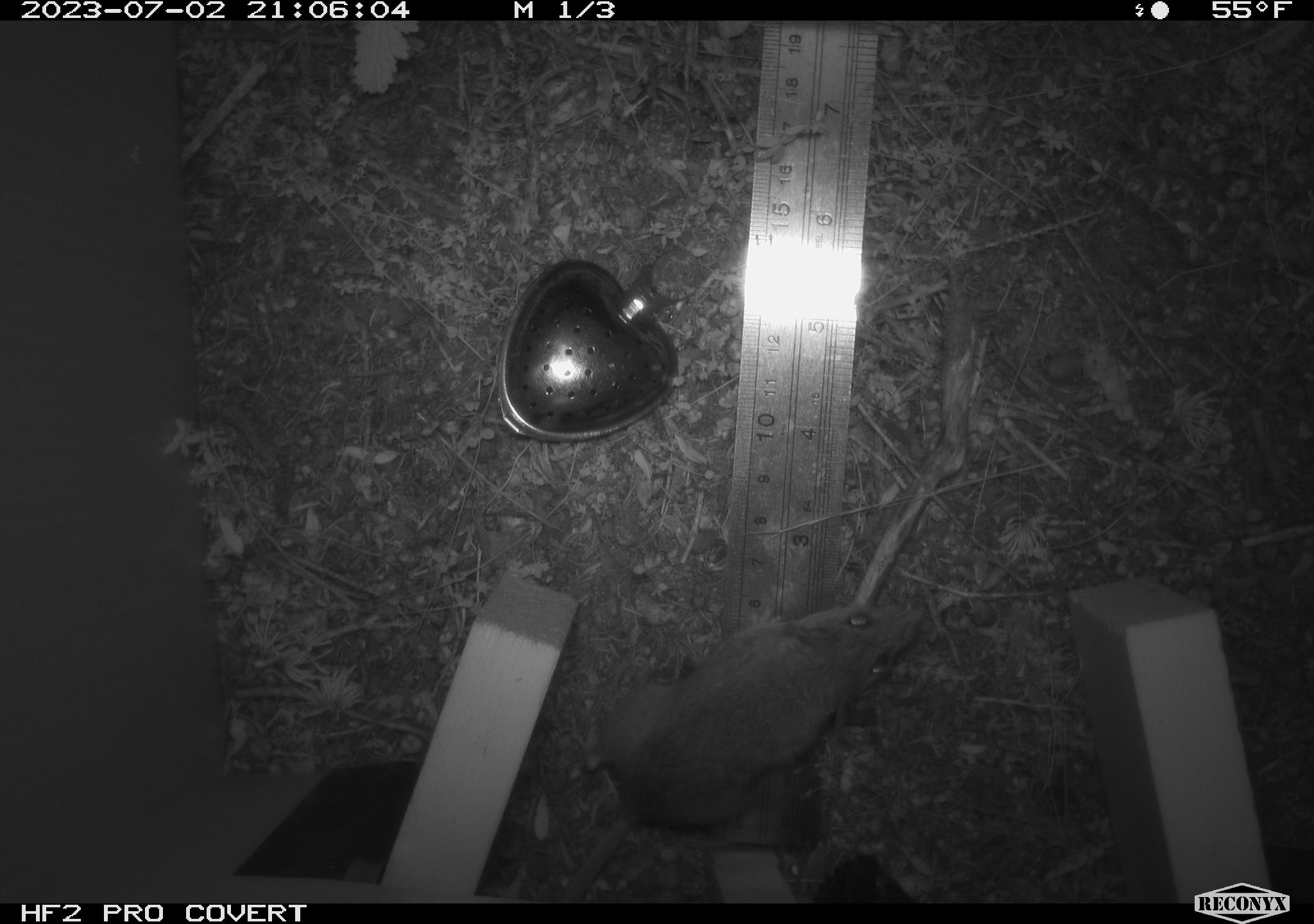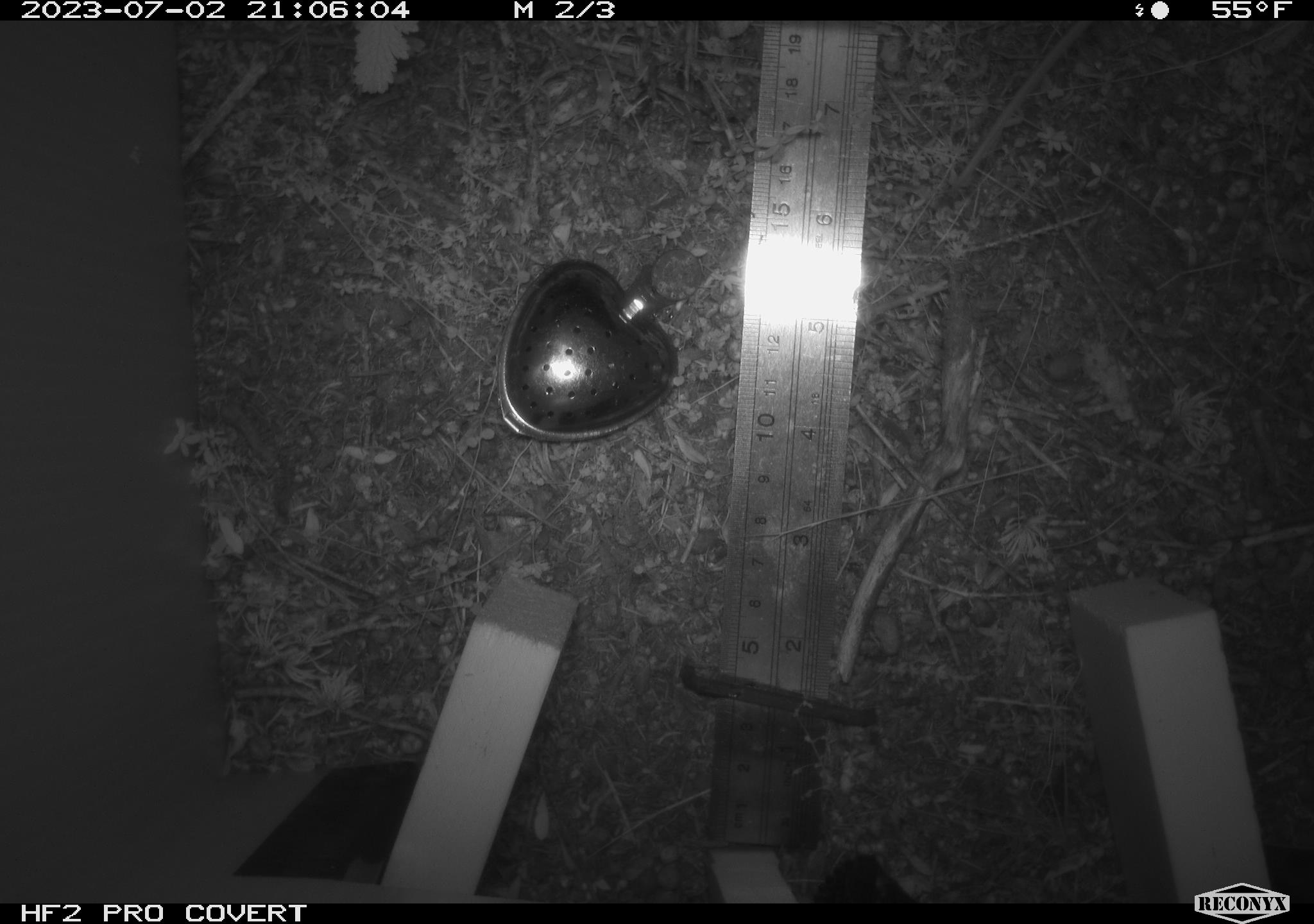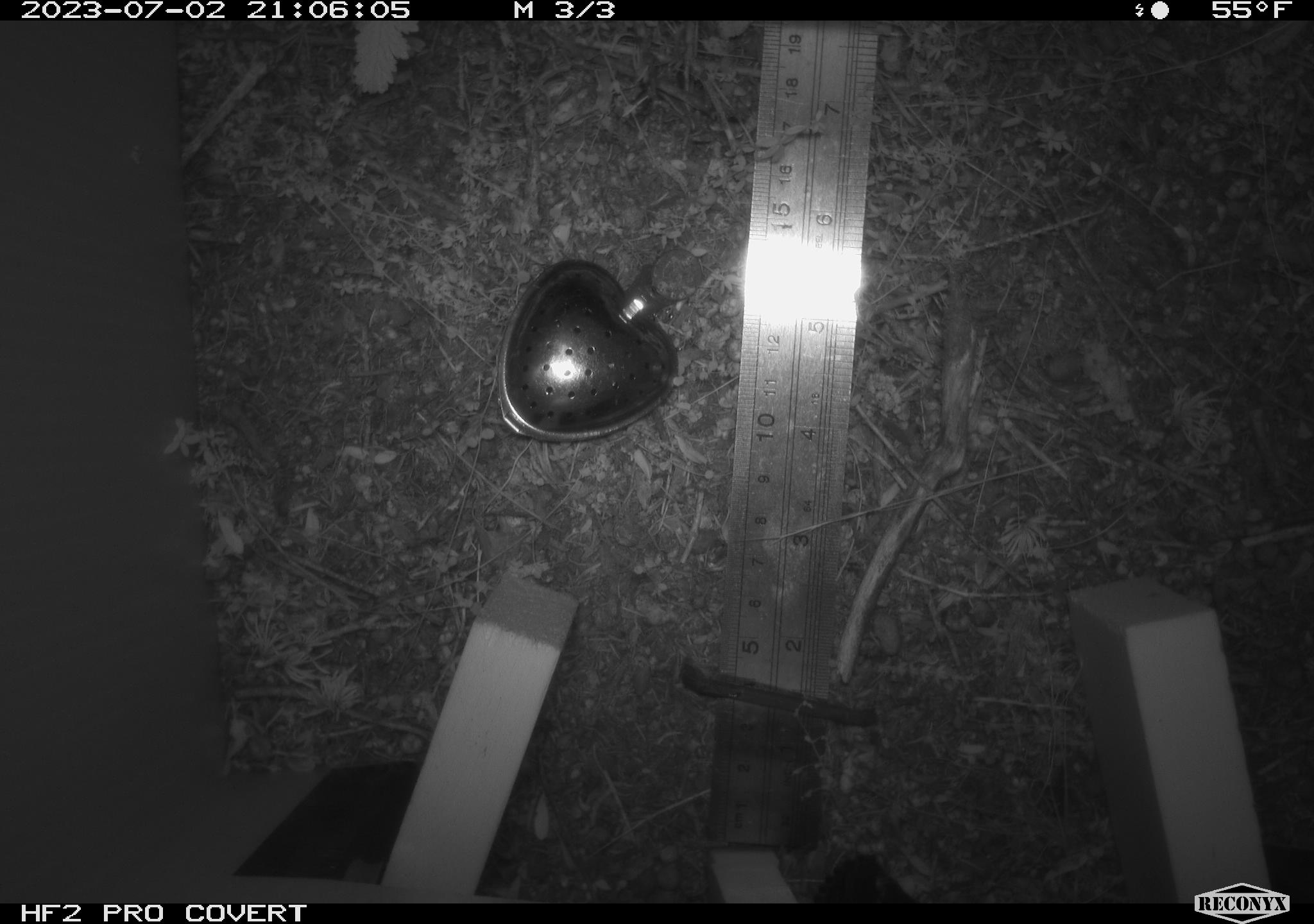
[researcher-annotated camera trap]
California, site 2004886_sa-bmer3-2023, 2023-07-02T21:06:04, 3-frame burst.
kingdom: Animalia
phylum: Chordata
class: Mammalia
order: Rodentia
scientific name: Rodentia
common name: mouse species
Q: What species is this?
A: Mouse species (Rodentia).